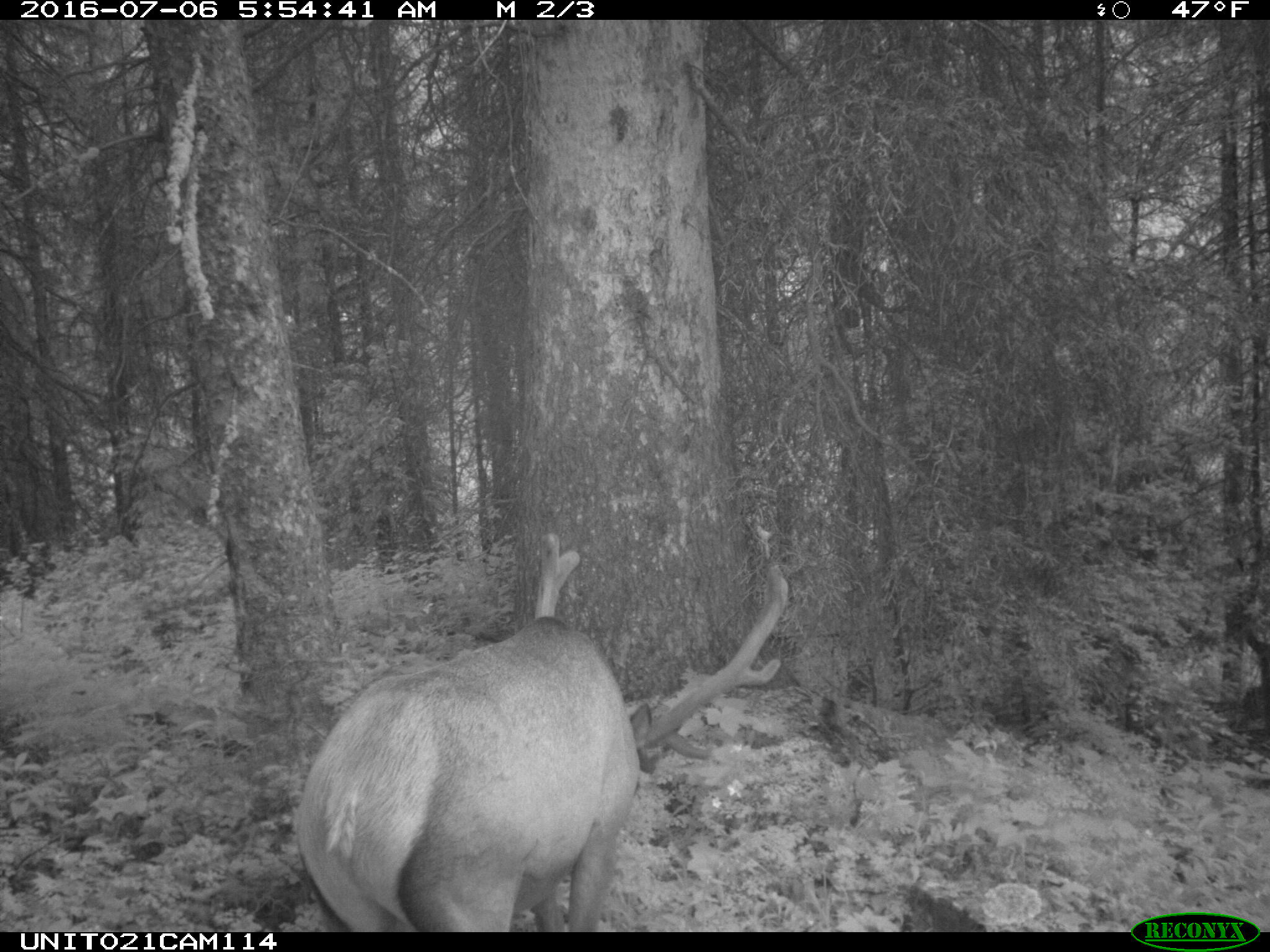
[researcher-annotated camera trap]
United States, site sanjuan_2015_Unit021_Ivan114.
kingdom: Animalia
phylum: Chordata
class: Mammalia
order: Artiodactyla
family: Cervidae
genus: Cervus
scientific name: Cervus elaphus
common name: red deer